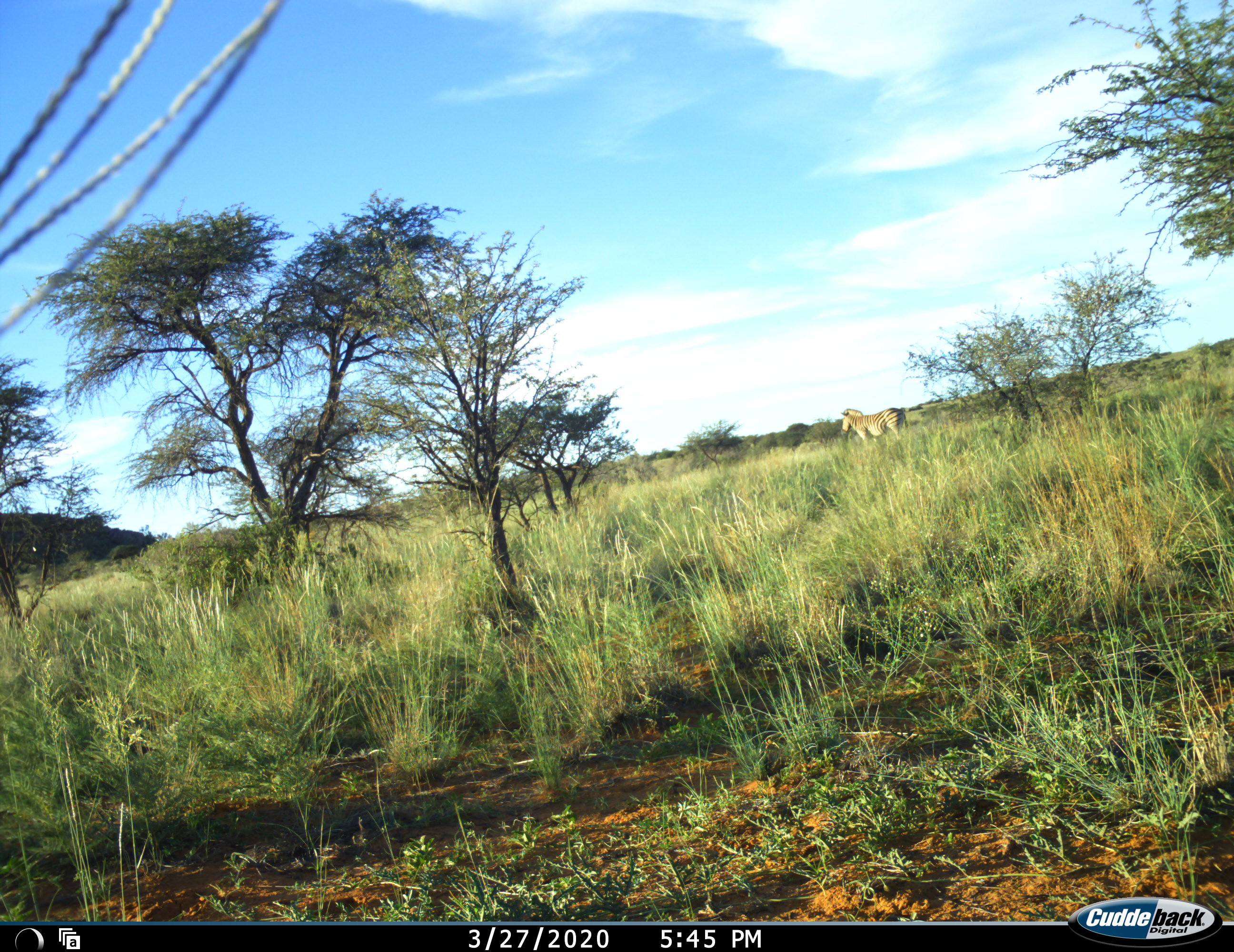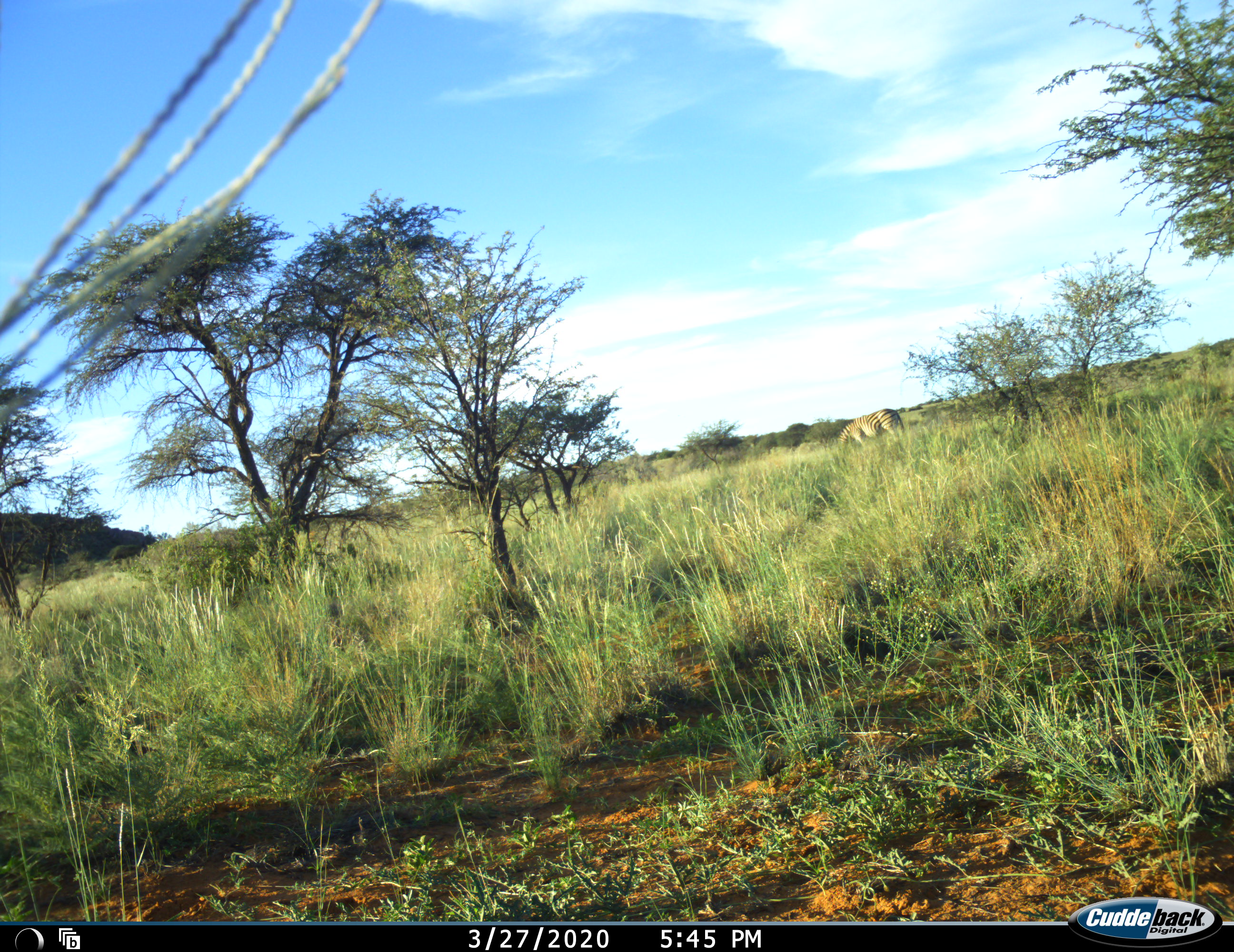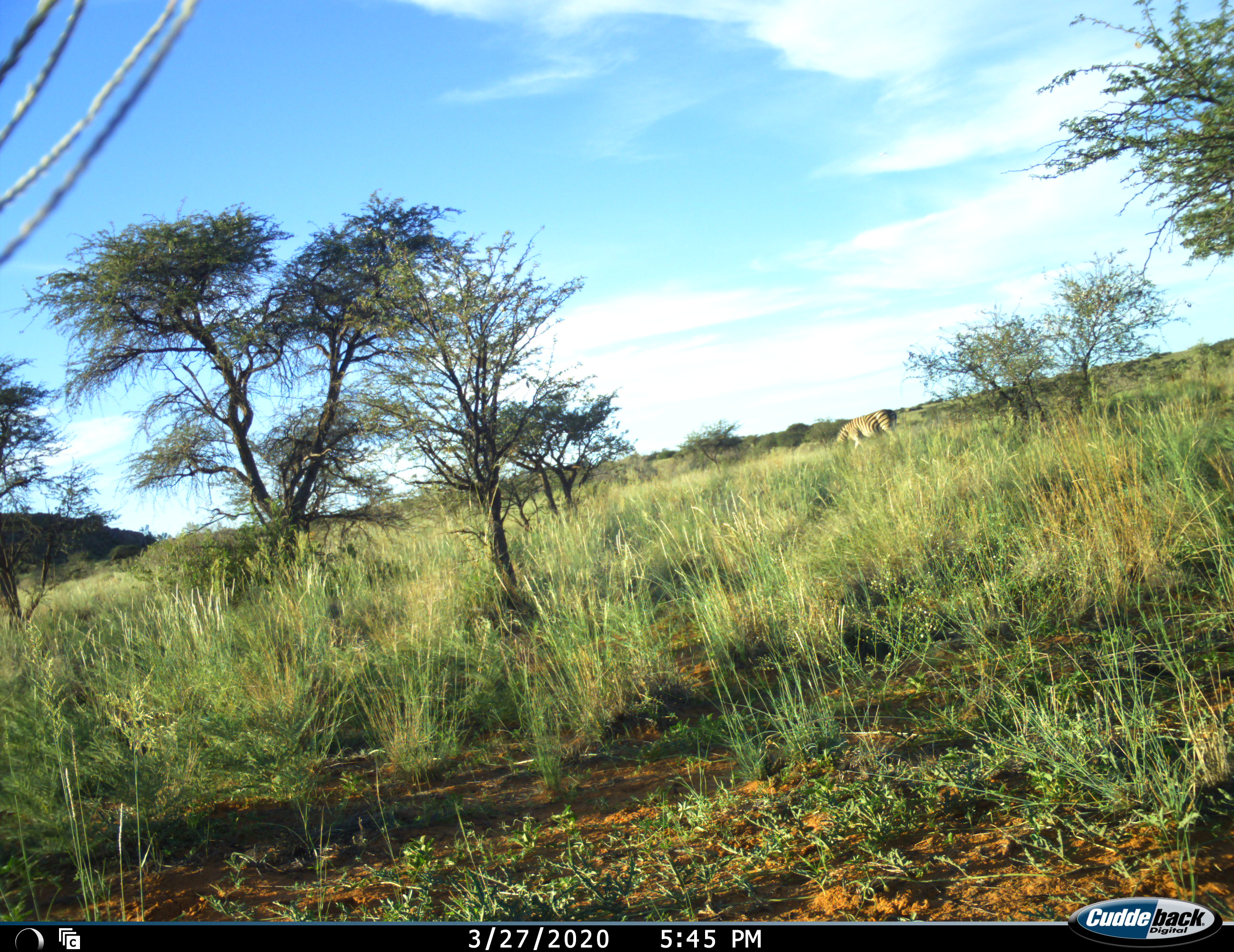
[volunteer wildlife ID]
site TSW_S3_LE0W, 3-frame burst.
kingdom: Animalia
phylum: Chordata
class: Mammalia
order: Perissodactyla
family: Equidae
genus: Equus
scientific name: Equus quagga burchellii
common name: burchell's zebra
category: zebraburchells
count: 1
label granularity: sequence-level